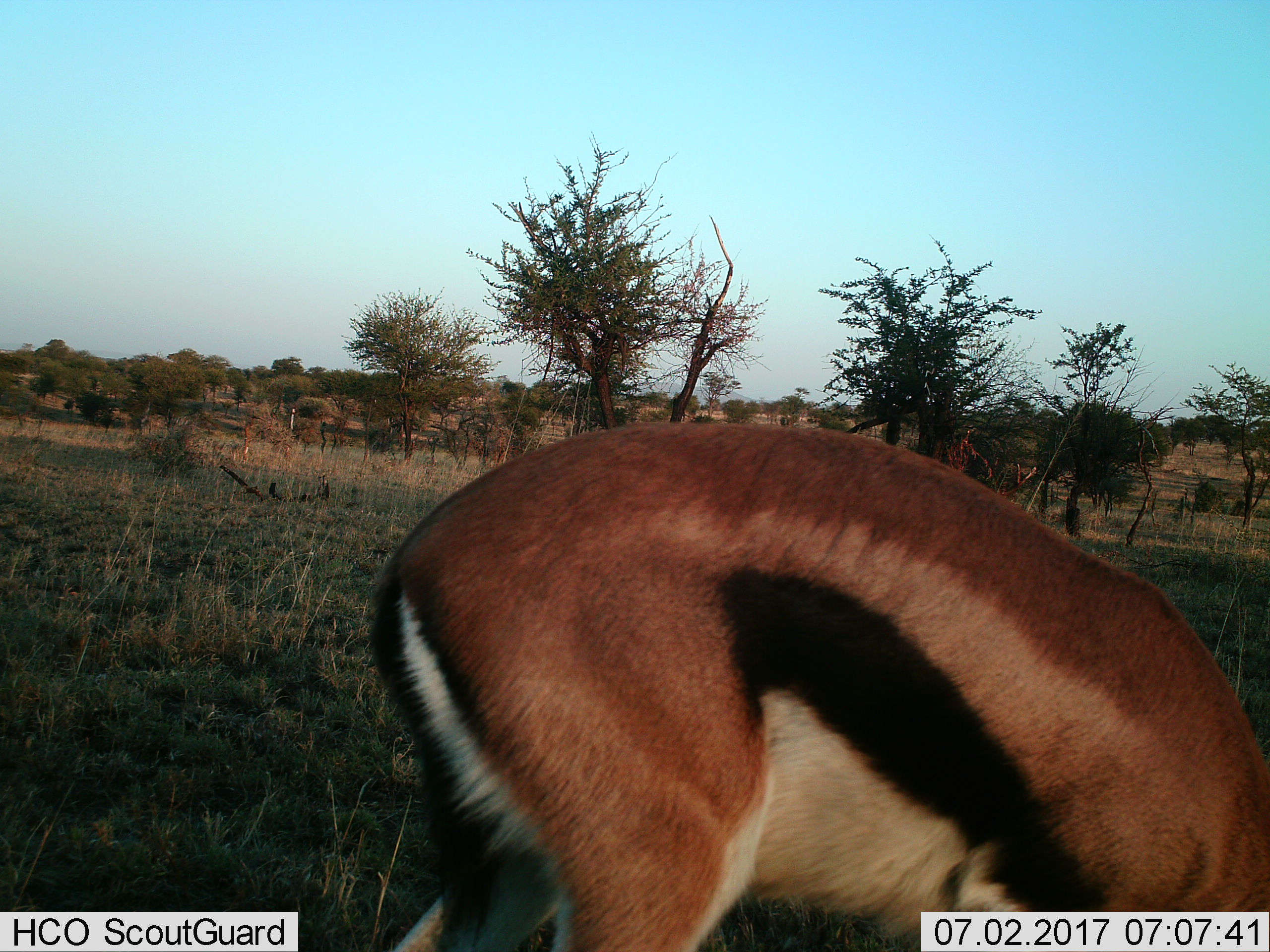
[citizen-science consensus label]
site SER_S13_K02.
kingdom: Animalia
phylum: Chordata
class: Mammalia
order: Artiodactyla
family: Bovidae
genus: Eudorcas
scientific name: Eudorcas thomsonii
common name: thomson's gazelle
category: gazellethomsons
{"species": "gazellethomsons (thomson's gazelle) (Eudorcas thomsonii)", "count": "1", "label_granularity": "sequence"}